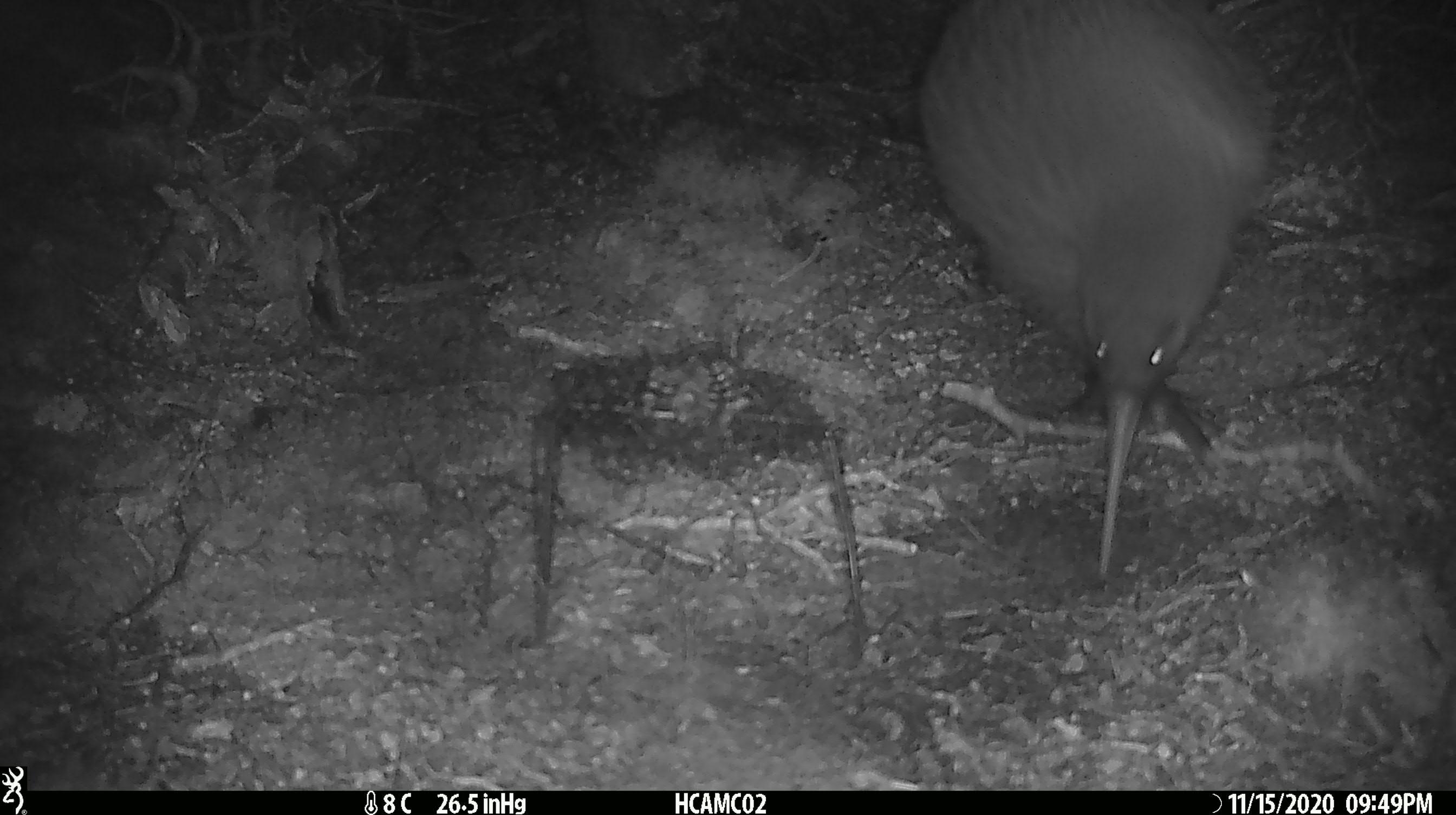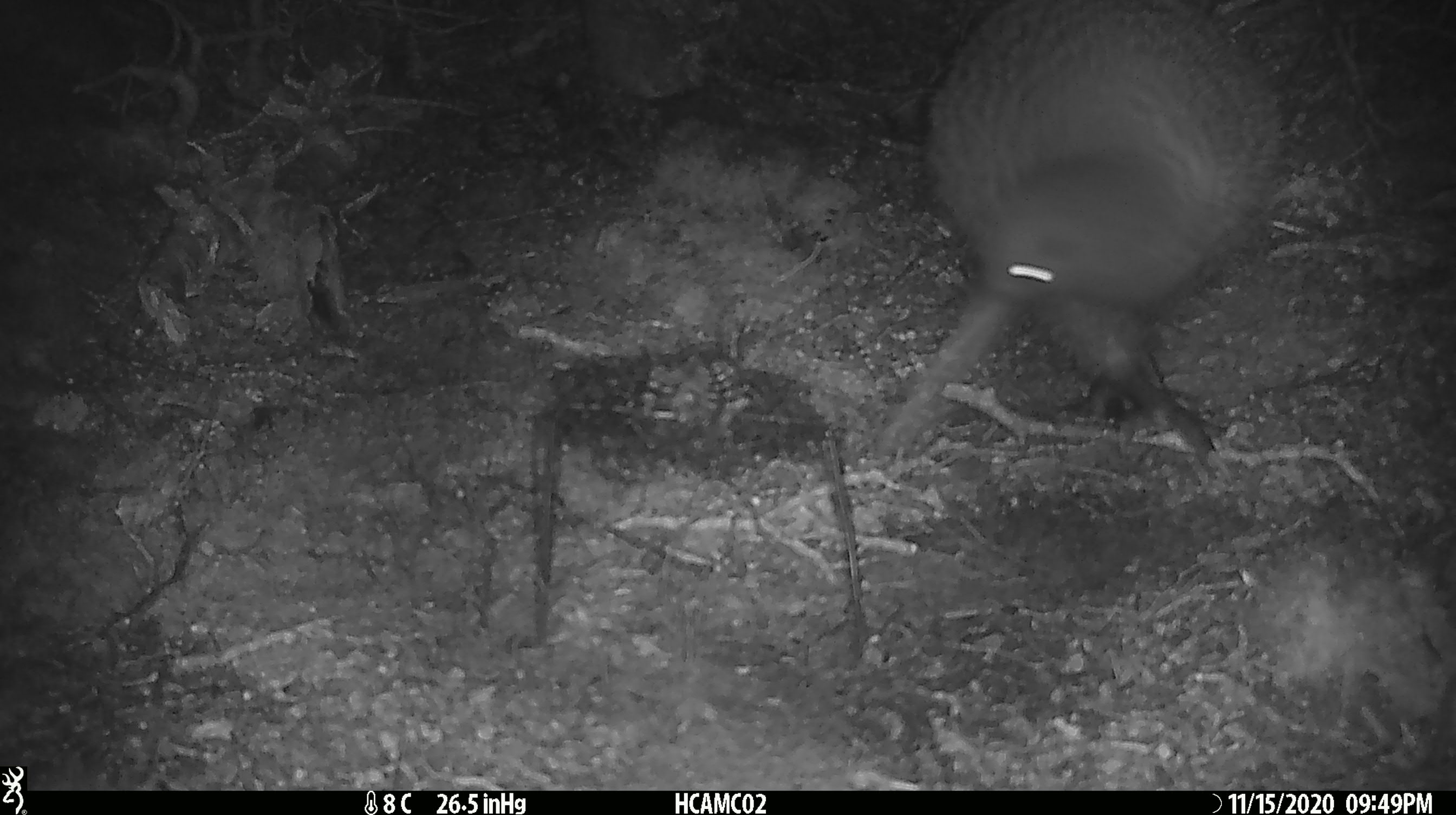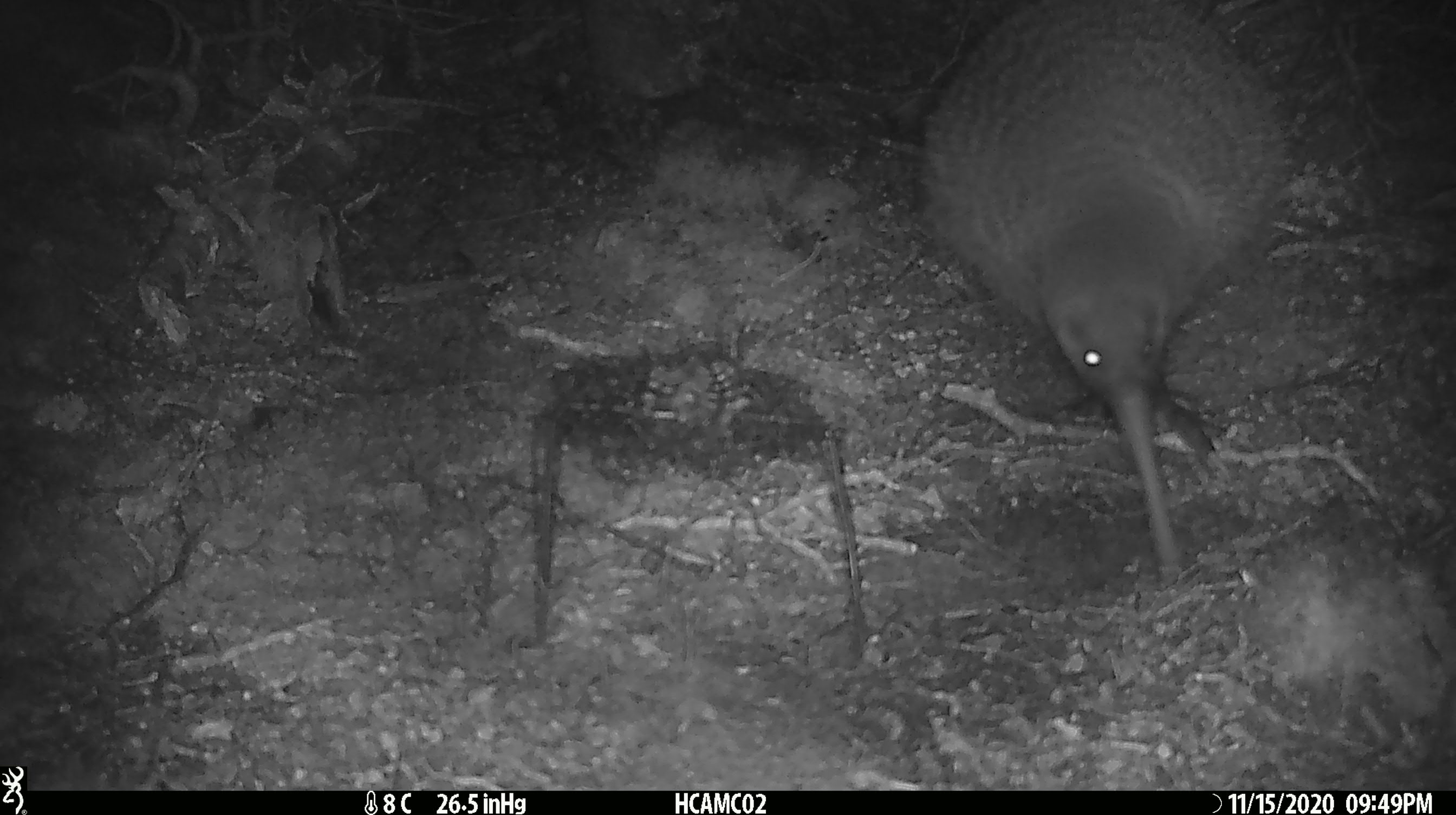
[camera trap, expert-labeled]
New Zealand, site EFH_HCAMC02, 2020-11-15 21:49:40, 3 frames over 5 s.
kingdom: Animalia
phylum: Chordata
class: Aves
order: Apterygiformes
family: Apterygidae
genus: Apteryx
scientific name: Apteryx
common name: kiwi